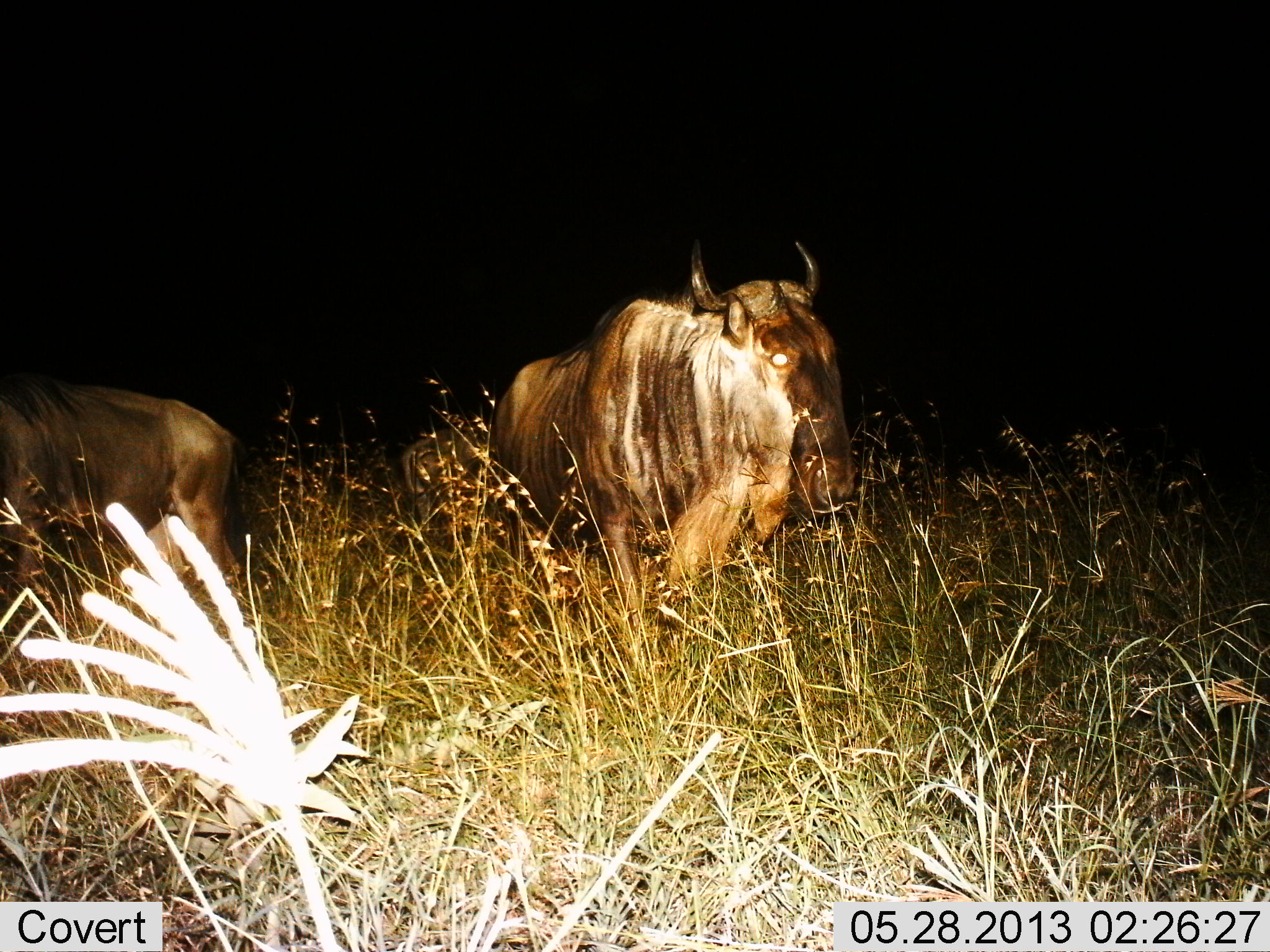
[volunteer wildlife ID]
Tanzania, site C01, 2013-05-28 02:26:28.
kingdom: Animalia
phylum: Chordata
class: Mammalia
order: Artiodactyla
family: Bovidae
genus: Connochaetes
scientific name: Connochaetes taurinus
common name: blue wildebeest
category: wildebeest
Wildebeest (blue wildebeest) (Connochaetes taurinus), count 3. Behavior (volunteer vote fractions): standing 60%, resting 0%, moving 30%, interacting 0%. Young present (vote fraction): 0%. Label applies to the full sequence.